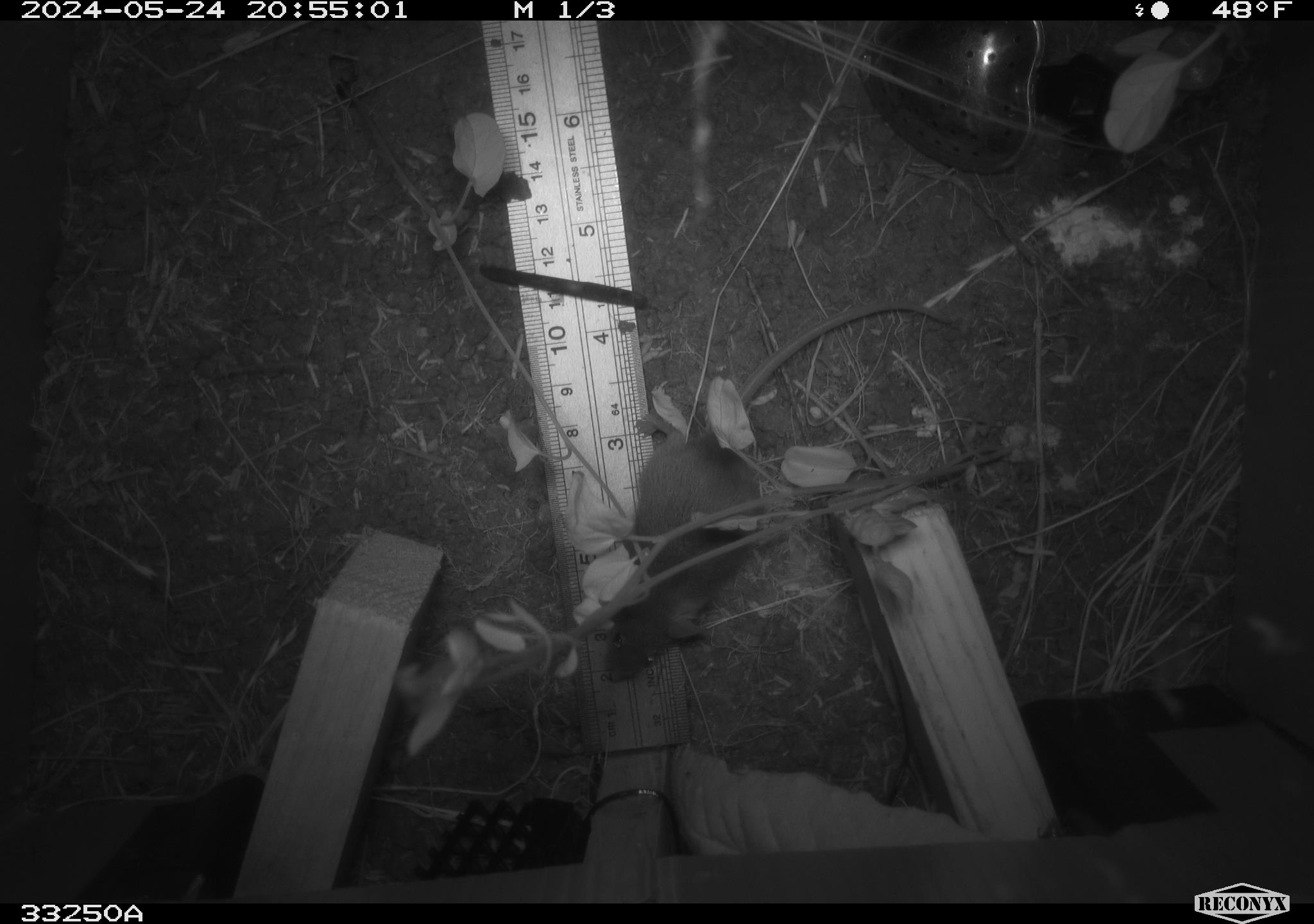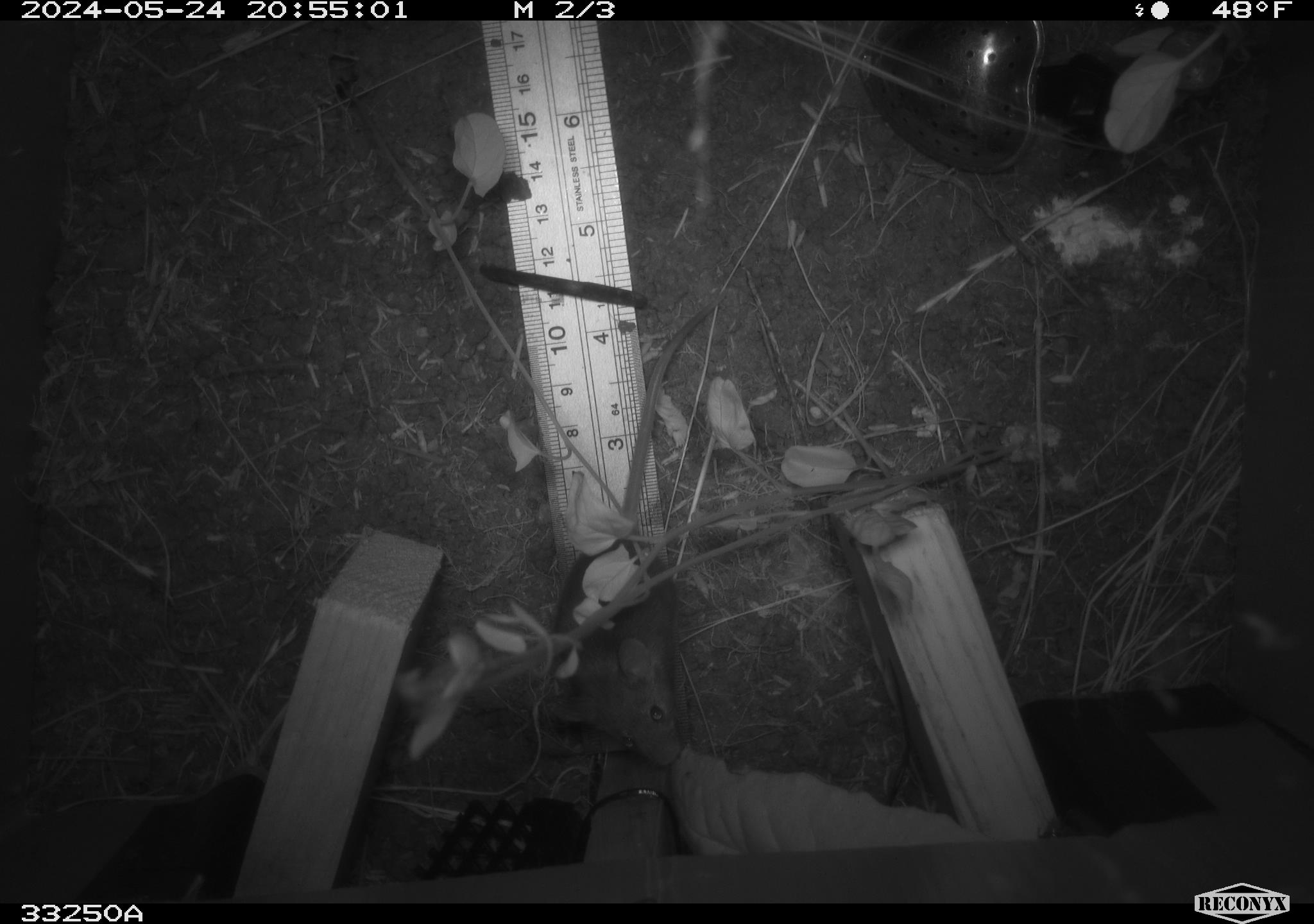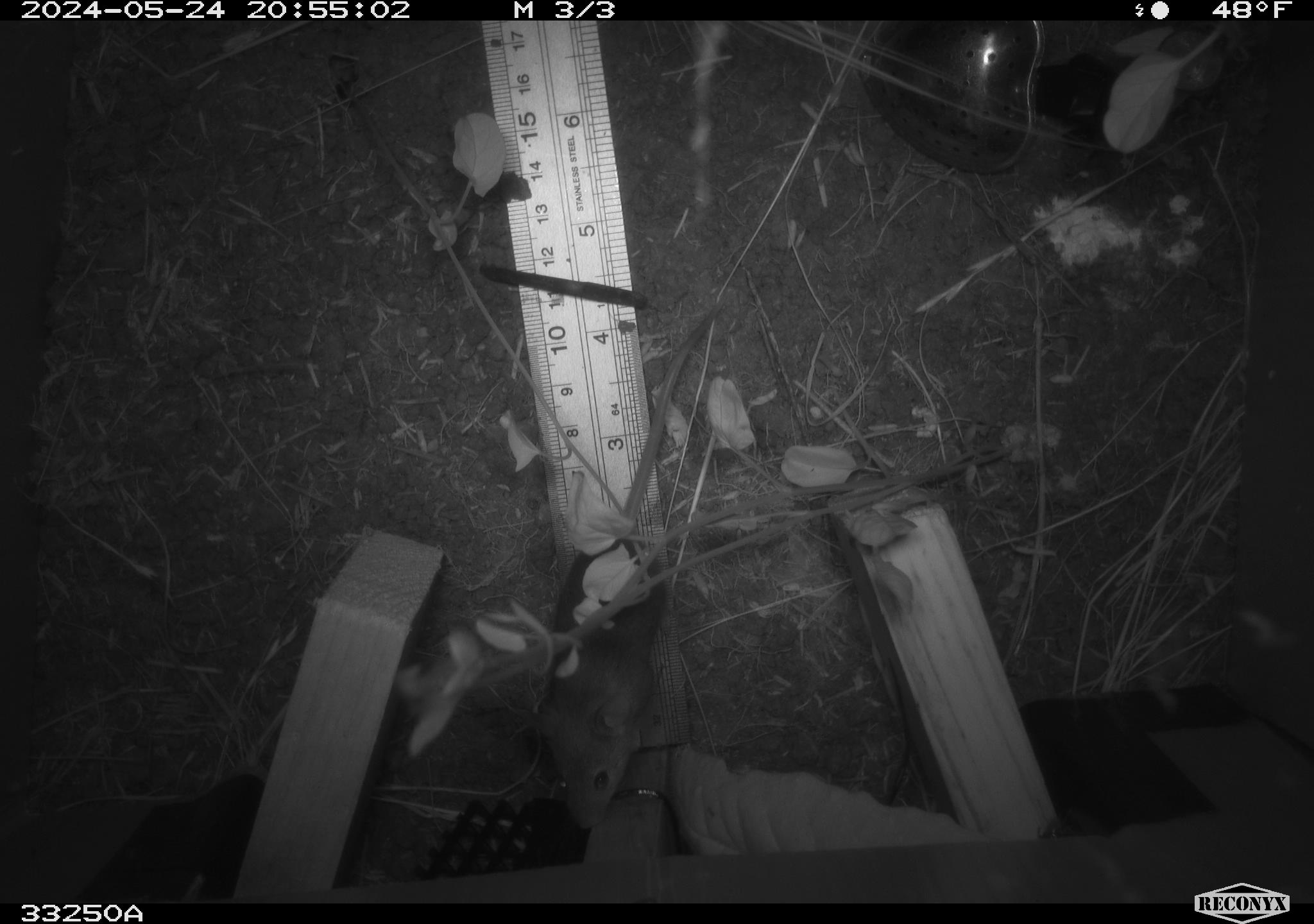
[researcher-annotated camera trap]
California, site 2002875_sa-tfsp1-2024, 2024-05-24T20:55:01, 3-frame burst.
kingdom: Animalia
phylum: Chordata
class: Mammalia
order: Rodentia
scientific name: Rodentia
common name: mouse species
Mouse species (Rodentia).